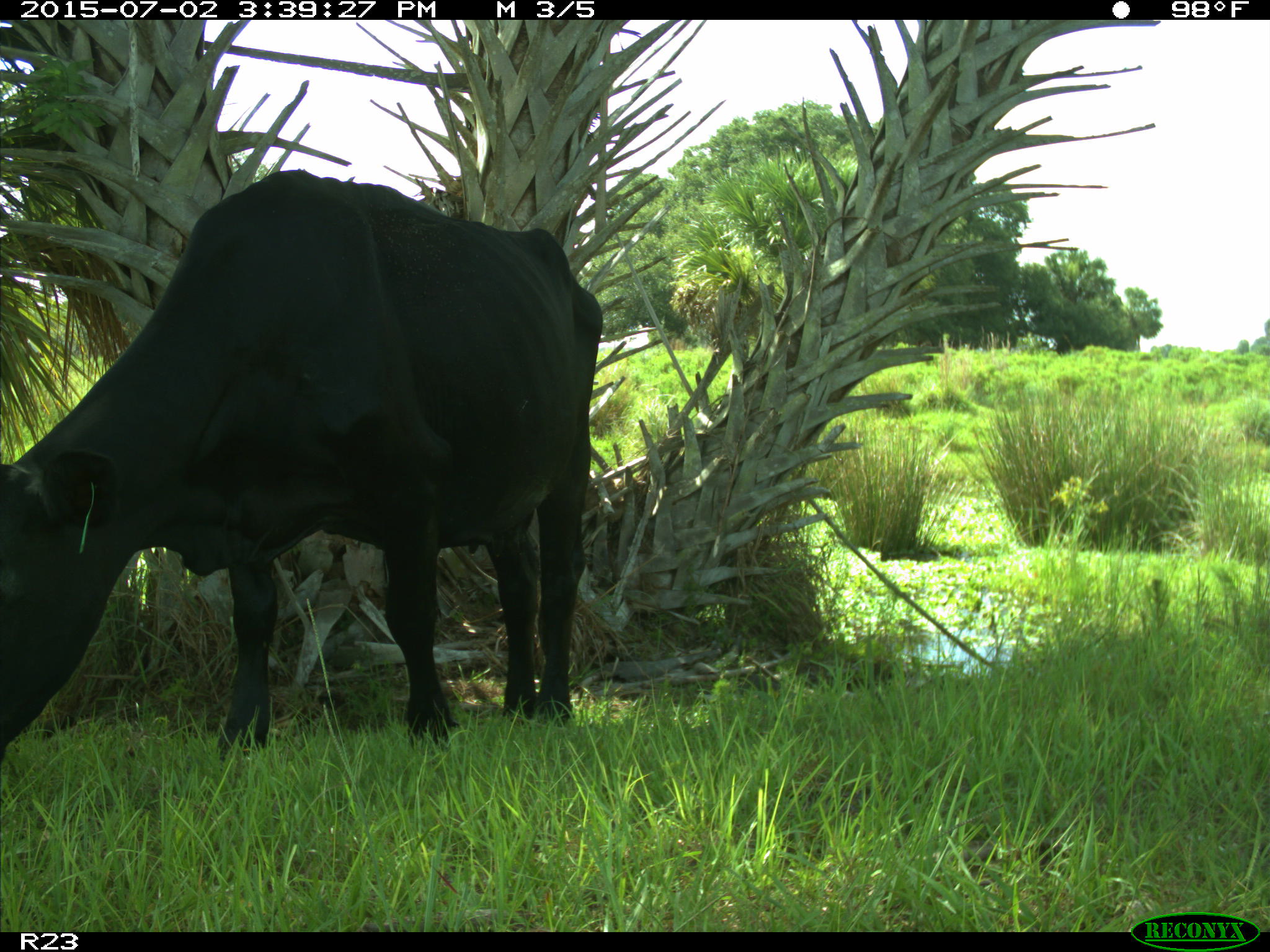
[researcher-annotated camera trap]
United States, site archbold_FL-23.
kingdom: Animalia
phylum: Chordata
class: Mammalia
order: Artiodactyla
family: Bovidae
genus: Bos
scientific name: Bos taurus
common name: domestic cow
Bos taurus (domestic cow).